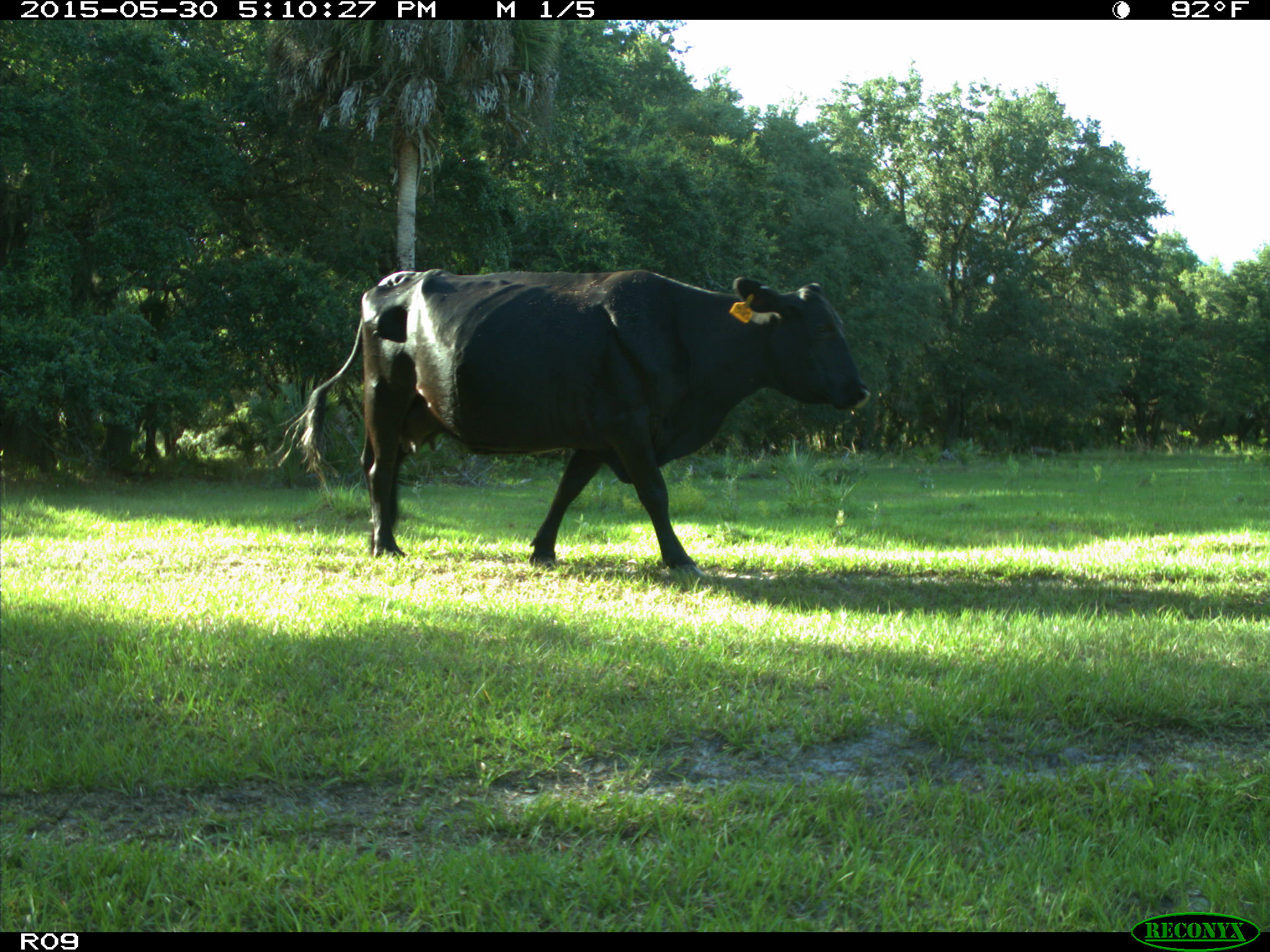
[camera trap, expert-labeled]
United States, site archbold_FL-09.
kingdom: Animalia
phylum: Chordata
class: Mammalia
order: Artiodactyla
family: Bovidae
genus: Bos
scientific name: Bos taurus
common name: domestic cow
Bos taurus (domestic cow).